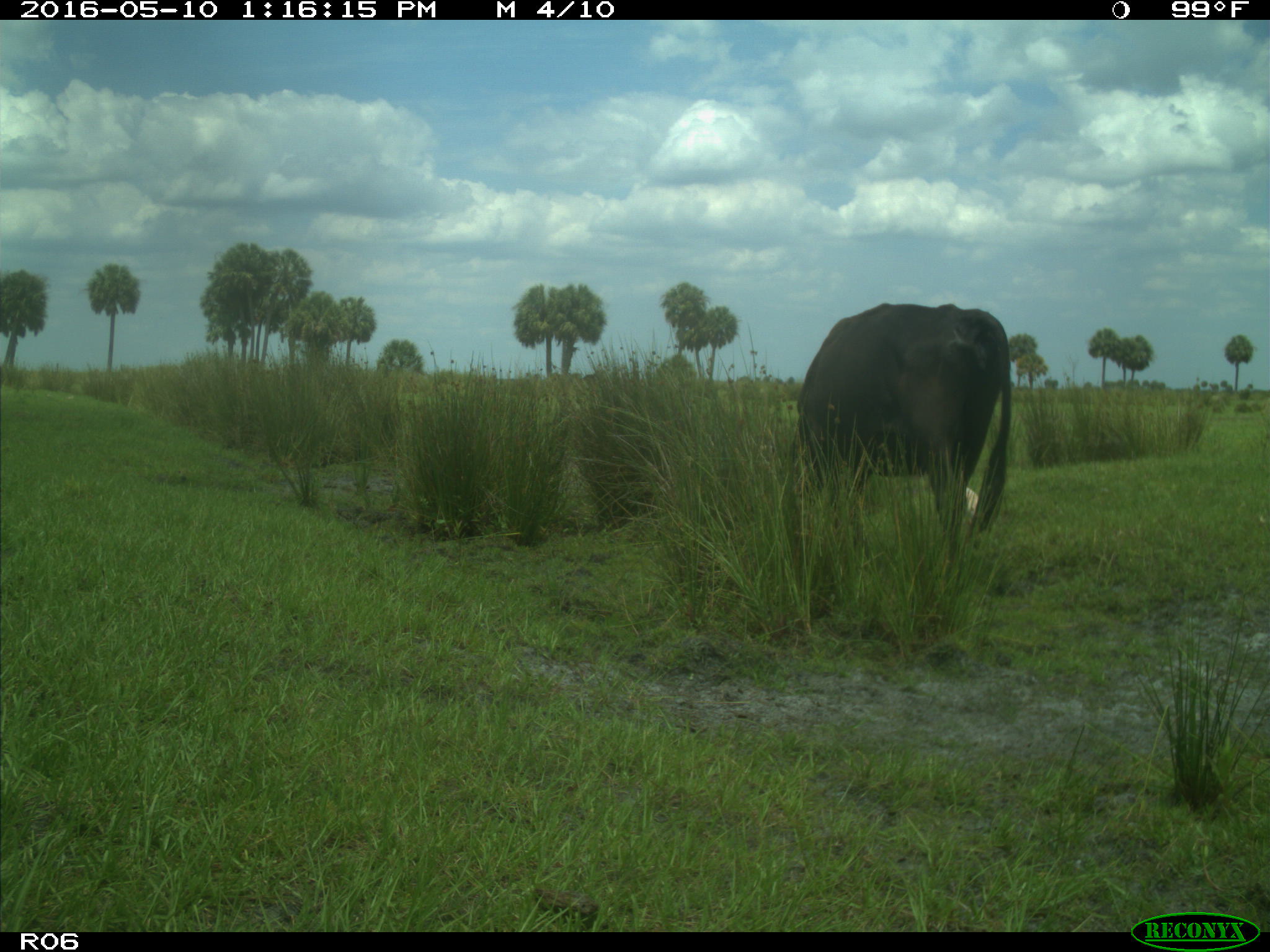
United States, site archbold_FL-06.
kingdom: Animalia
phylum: Chordata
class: Mammalia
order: Artiodactyla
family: Bovidae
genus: Bos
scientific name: Bos taurus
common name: domestic cow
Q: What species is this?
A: Bos taurus (domestic cow).